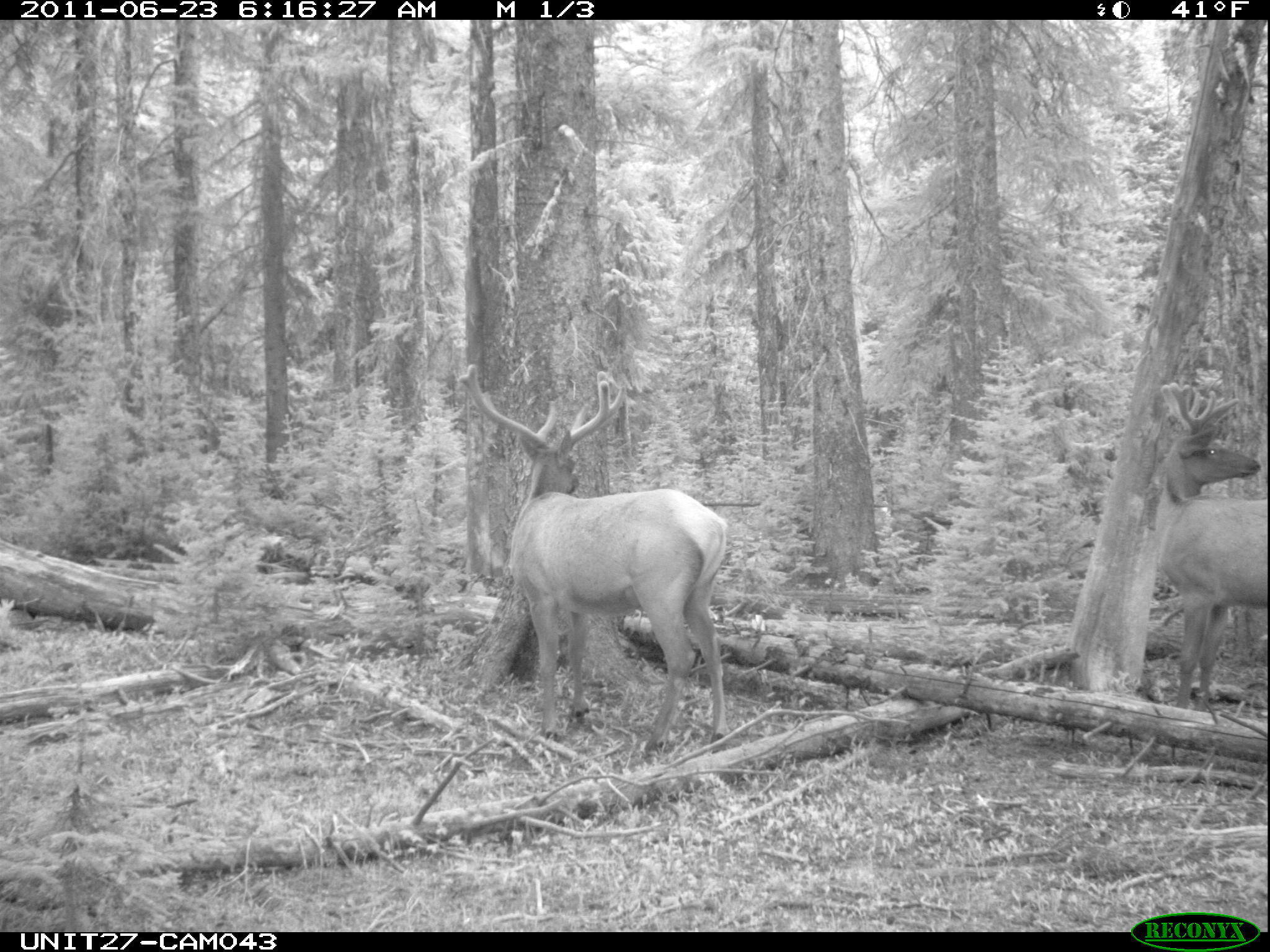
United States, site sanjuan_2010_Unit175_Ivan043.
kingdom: Animalia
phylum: Chordata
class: Mammalia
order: Artiodactyla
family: Cervidae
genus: Cervus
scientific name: Cervus elaphus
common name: red deer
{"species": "Cervus elaphus (red deer)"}